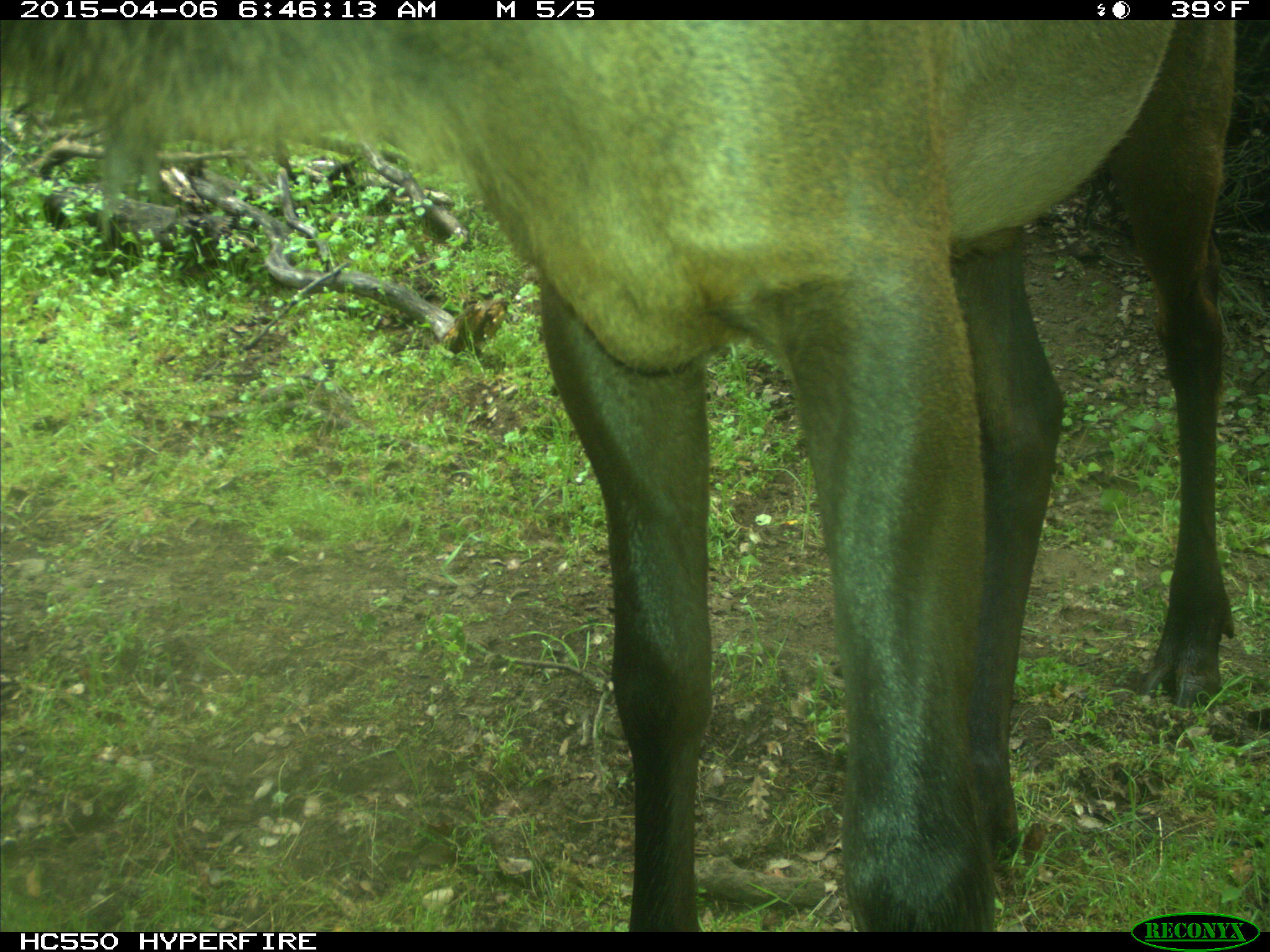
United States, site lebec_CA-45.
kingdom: Animalia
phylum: Chordata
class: Mammalia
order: Artiodactyla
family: Cervidae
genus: Cervus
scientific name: Cervus canadensis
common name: elk